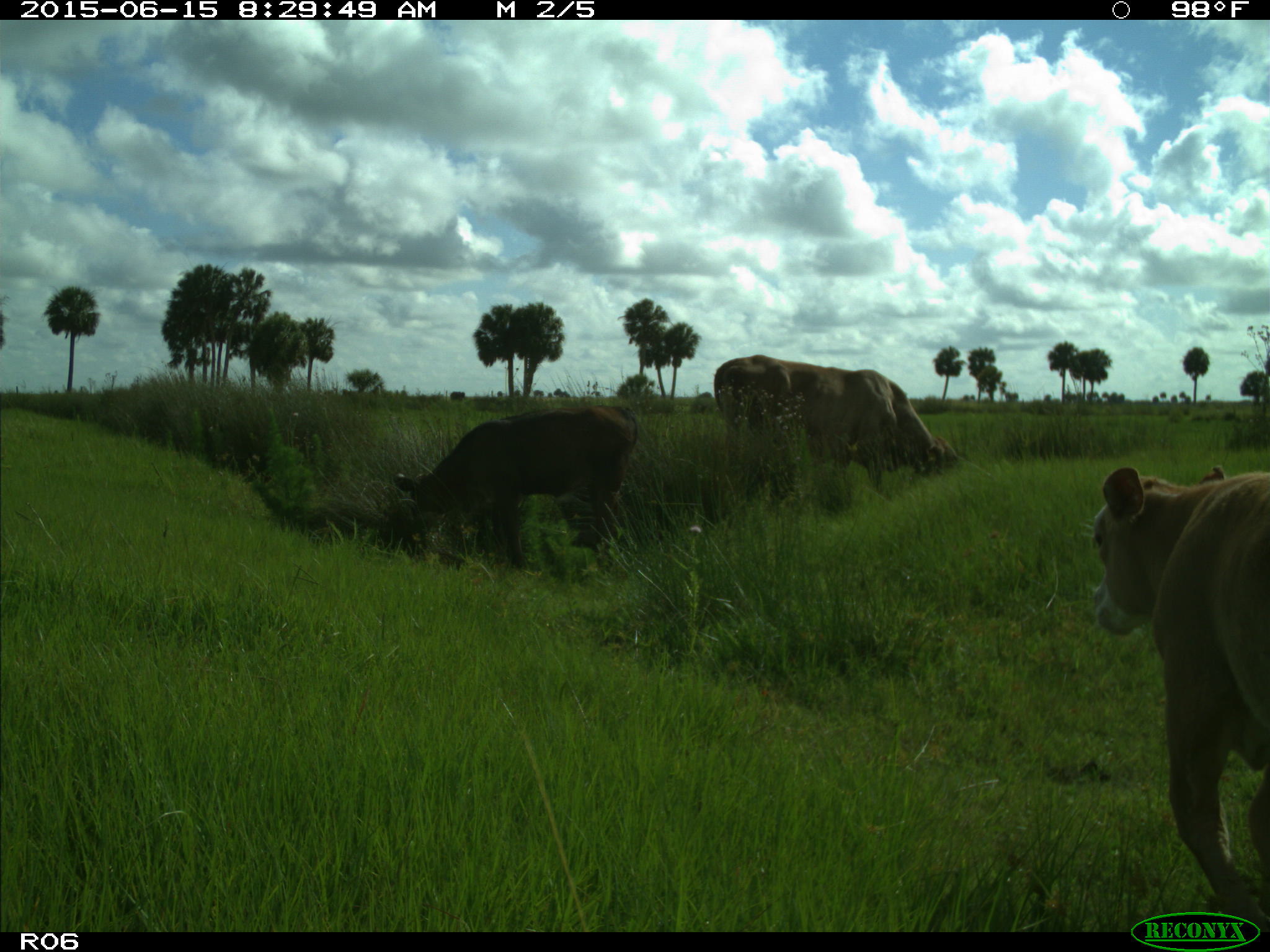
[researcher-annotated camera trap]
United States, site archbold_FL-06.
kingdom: Animalia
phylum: Chordata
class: Mammalia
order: Artiodactyla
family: Bovidae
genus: Bos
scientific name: Bos taurus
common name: domestic cow